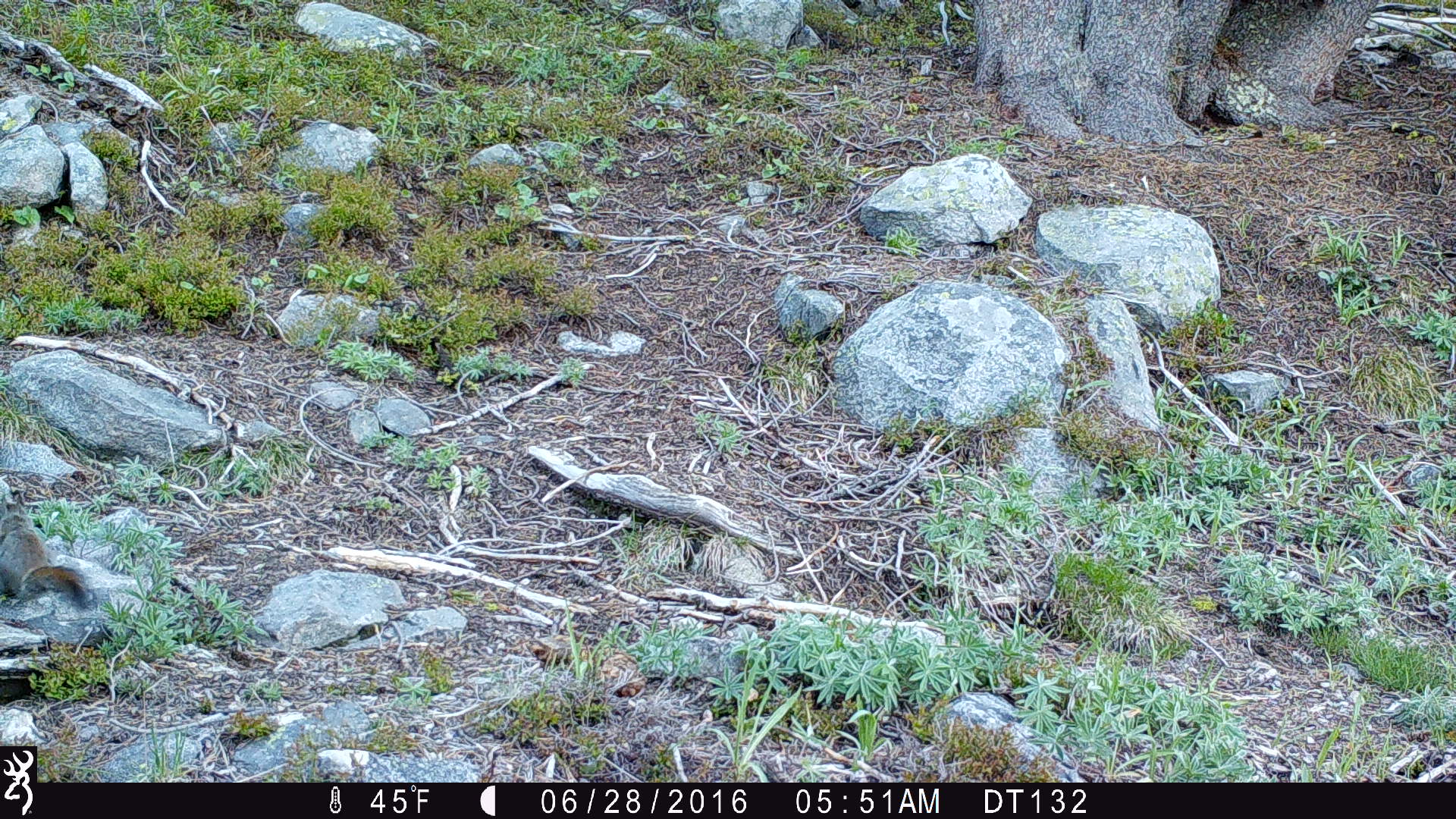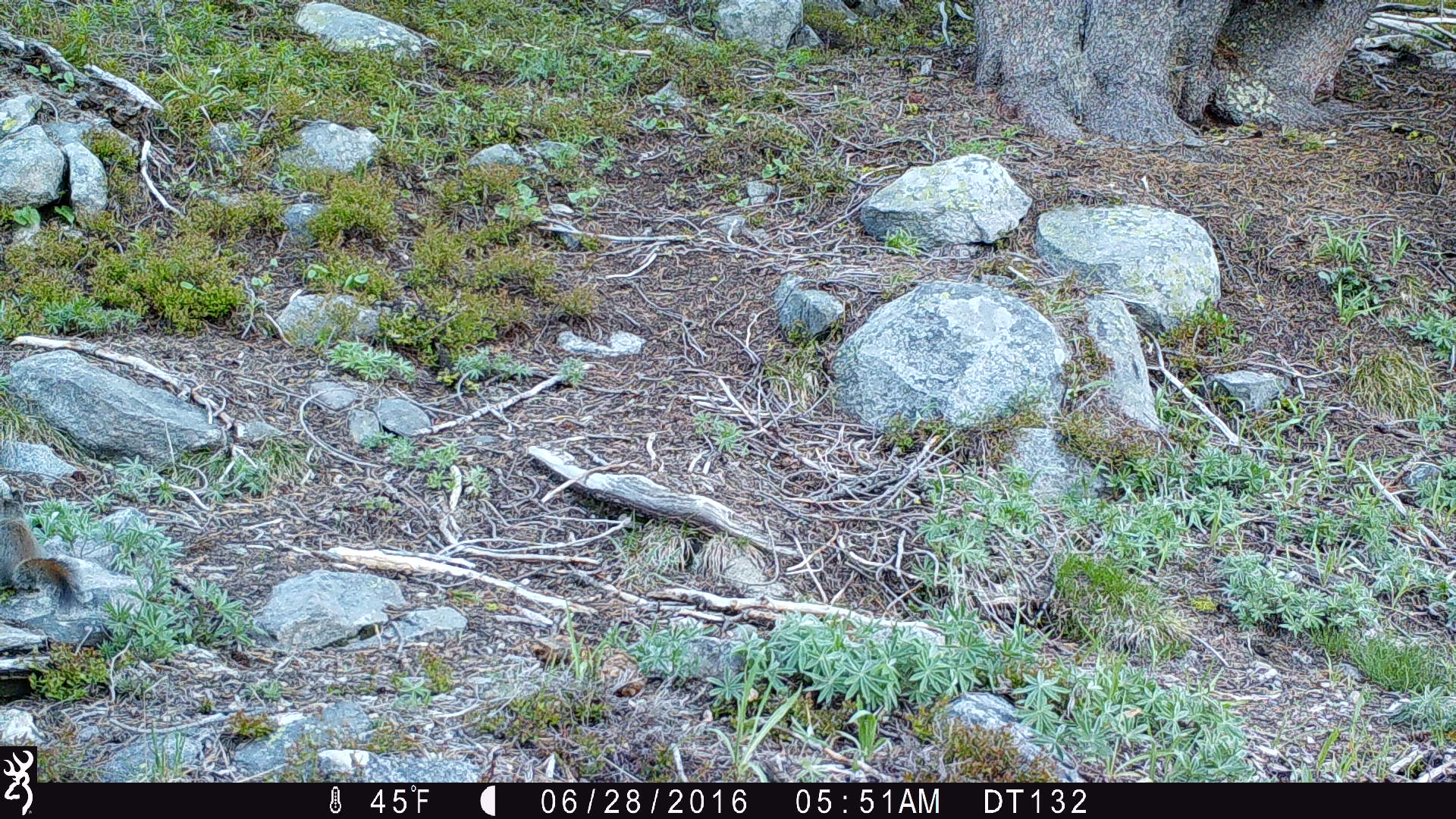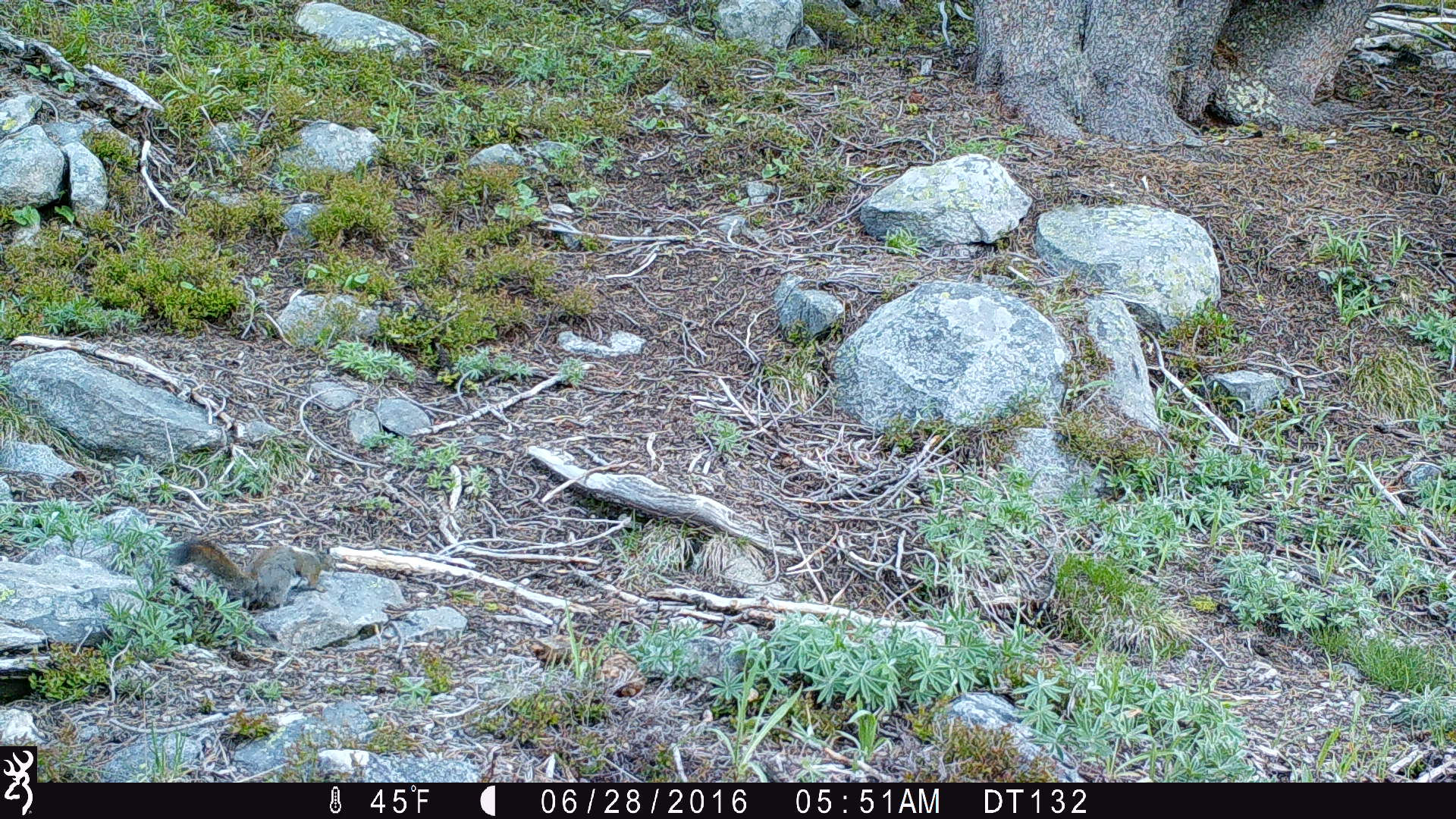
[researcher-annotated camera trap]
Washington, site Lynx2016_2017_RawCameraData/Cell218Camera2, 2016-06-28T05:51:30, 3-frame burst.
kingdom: Animalia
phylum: Chordata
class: Mammalia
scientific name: Mammalia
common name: small mammal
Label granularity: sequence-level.